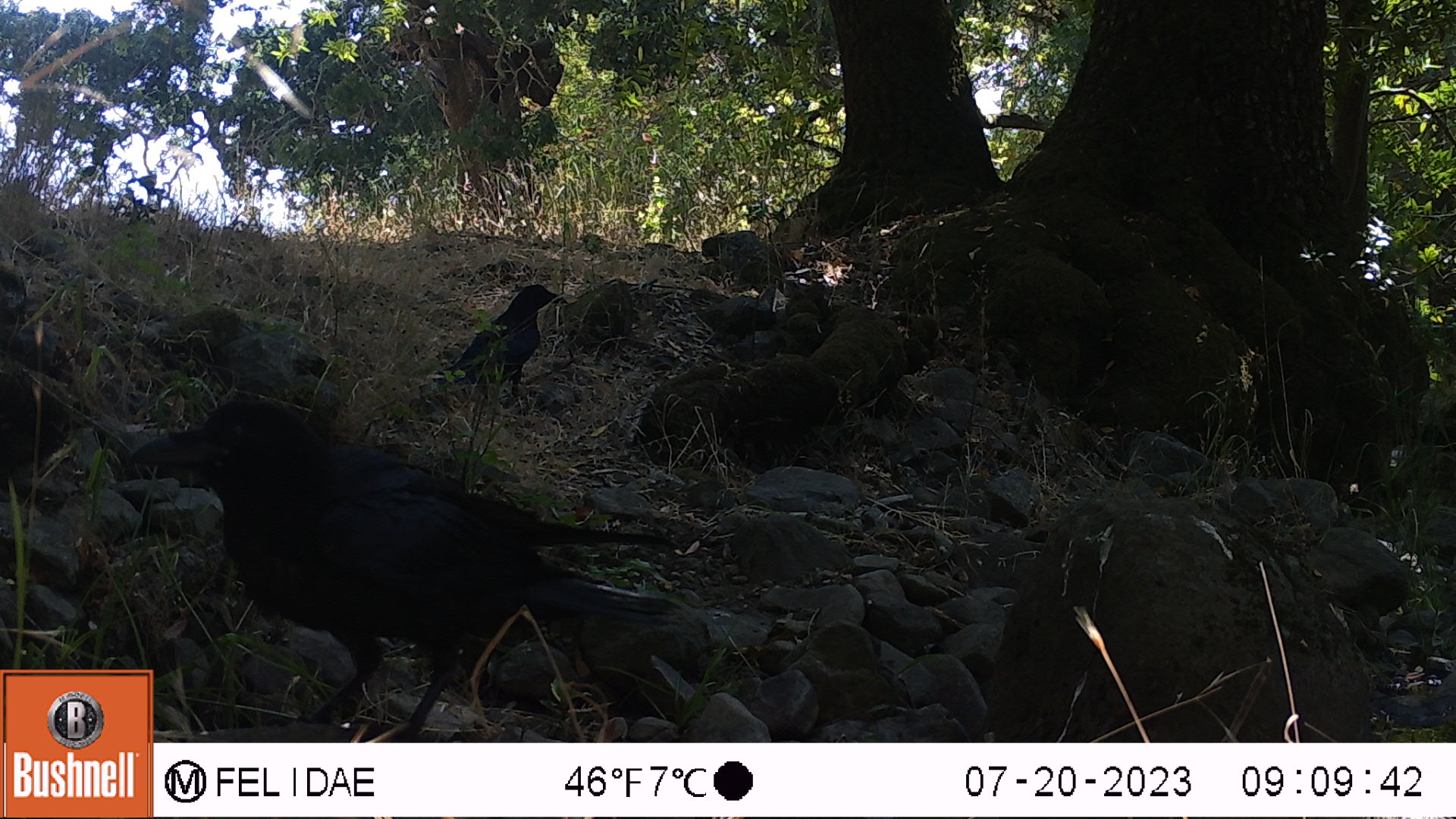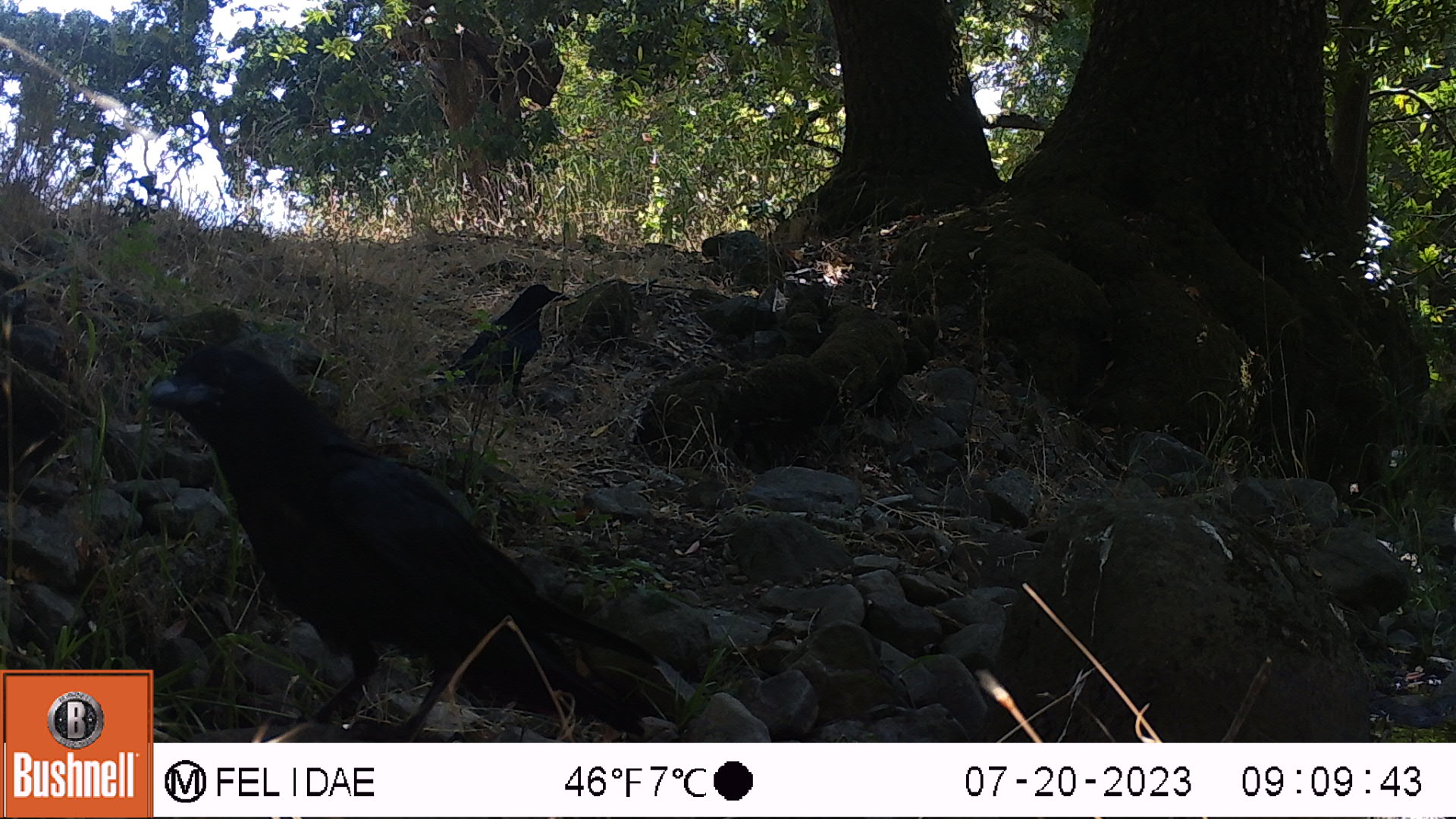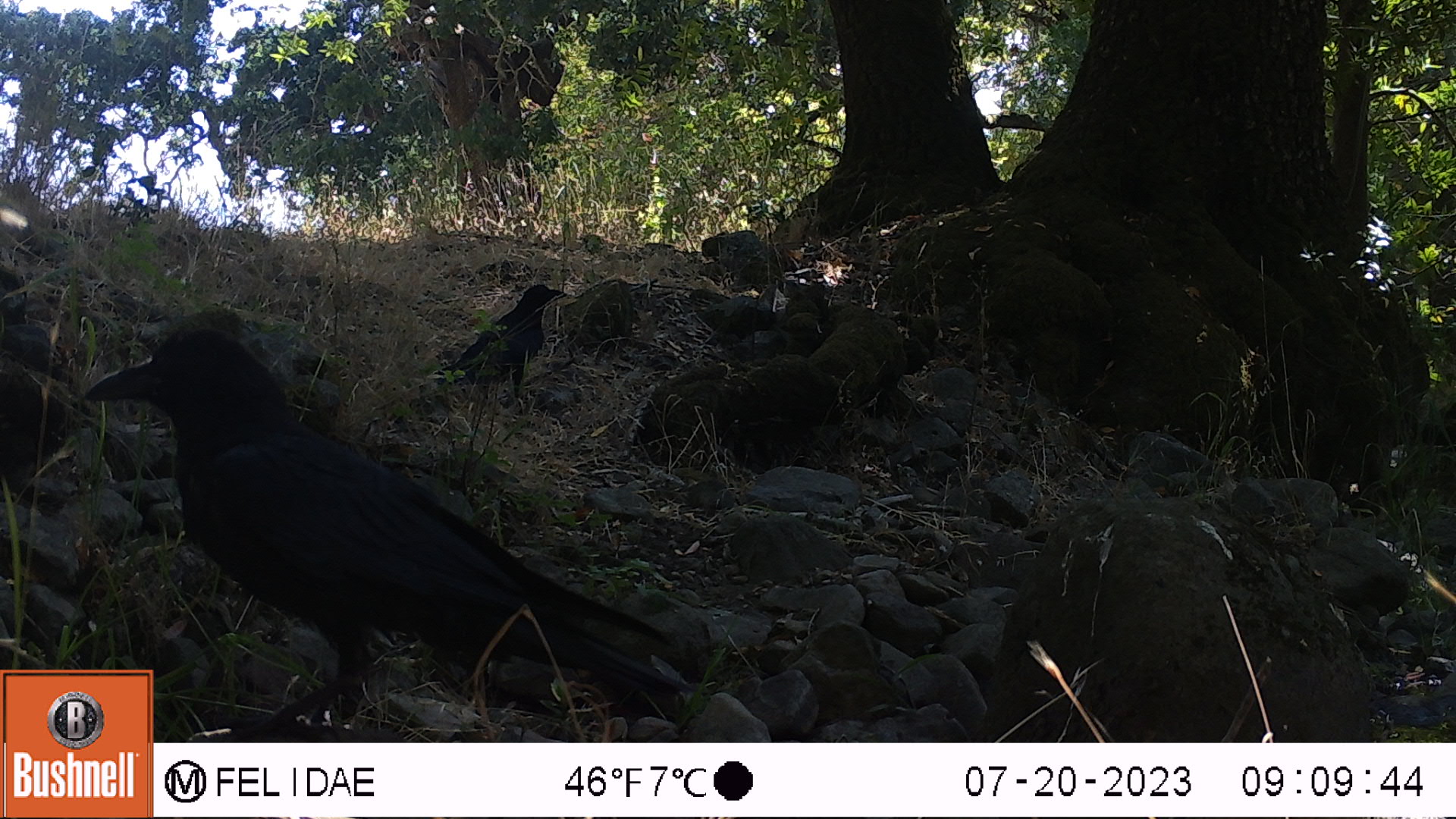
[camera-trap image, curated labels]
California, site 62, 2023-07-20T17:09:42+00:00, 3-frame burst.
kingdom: Animalia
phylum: Chordata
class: Aves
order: Passeriformes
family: Corvidae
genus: Corvus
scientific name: Corvus brachyrhynchos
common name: american crow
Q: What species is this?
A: American crow (Corvus brachyrhynchos).